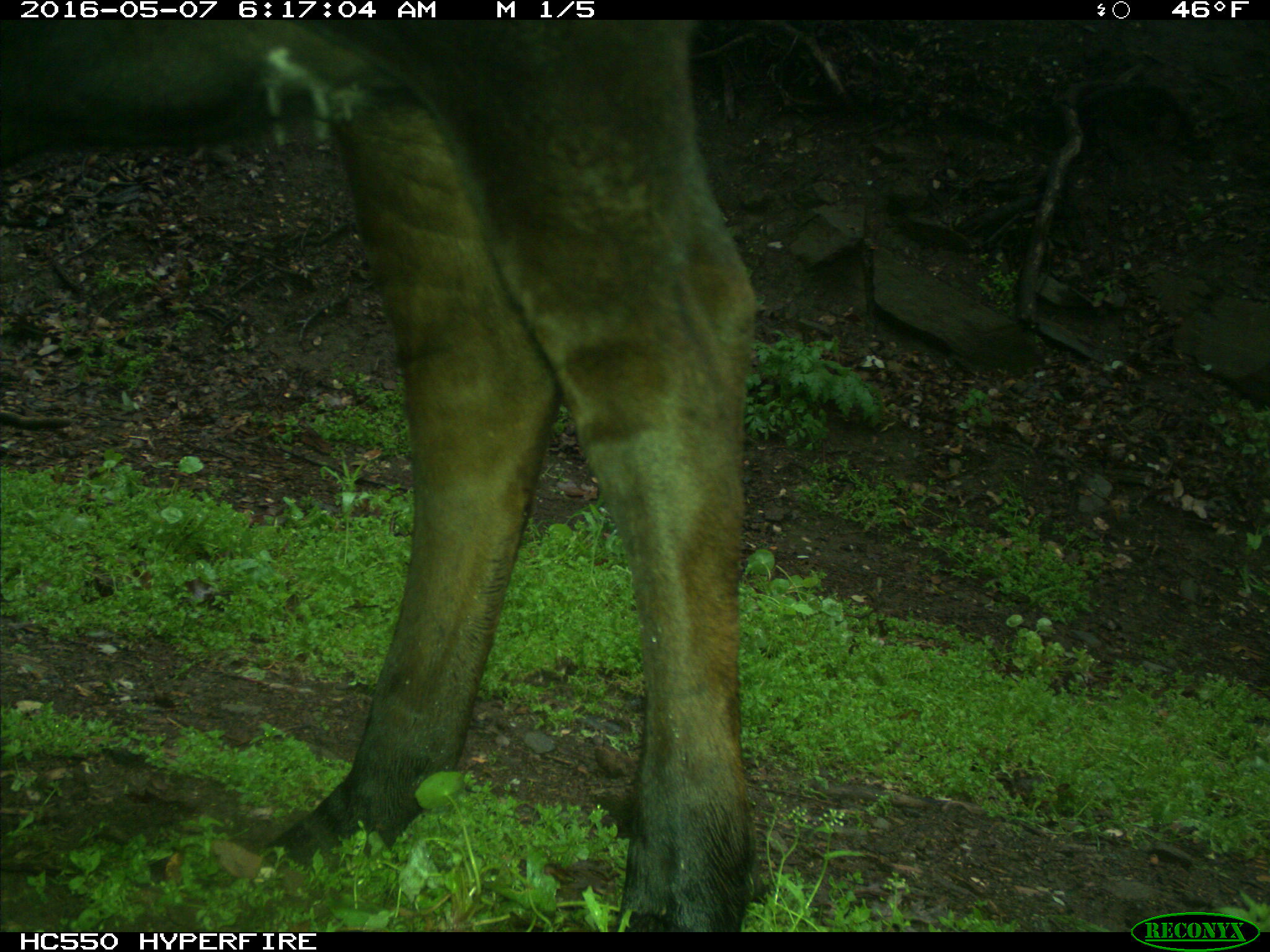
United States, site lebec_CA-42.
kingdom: Animalia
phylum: Chordata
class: Mammalia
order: Artiodactyla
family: Bovidae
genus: Bos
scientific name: Bos taurus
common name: domestic cow